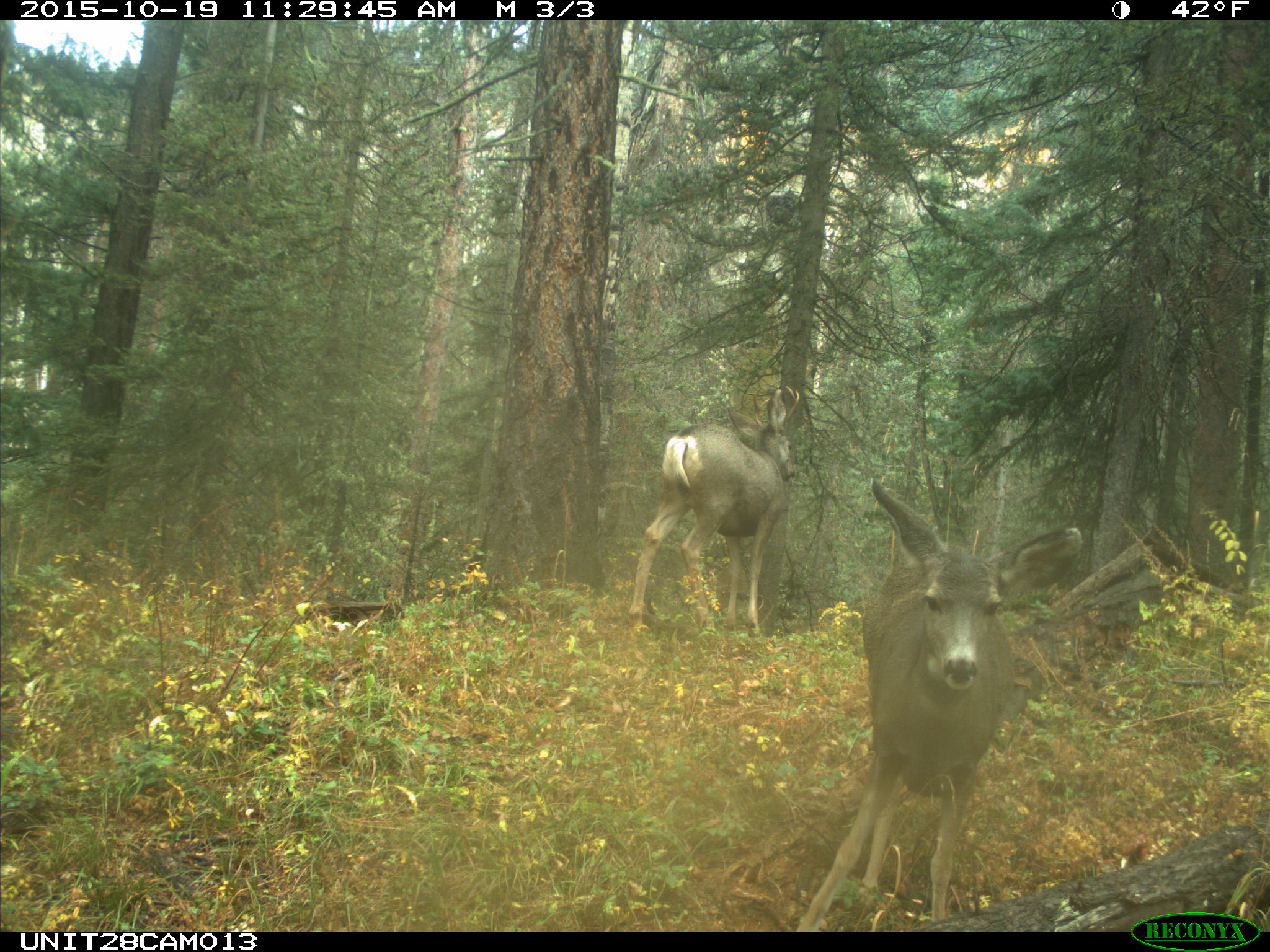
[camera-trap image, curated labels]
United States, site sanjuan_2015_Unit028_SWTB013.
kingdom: Animalia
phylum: Chordata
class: Mammalia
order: Artiodactyla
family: Cervidae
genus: Odocoileus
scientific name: Odocoileus hemionus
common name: mule deer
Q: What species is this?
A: Odocoileus hemionus (mule deer).